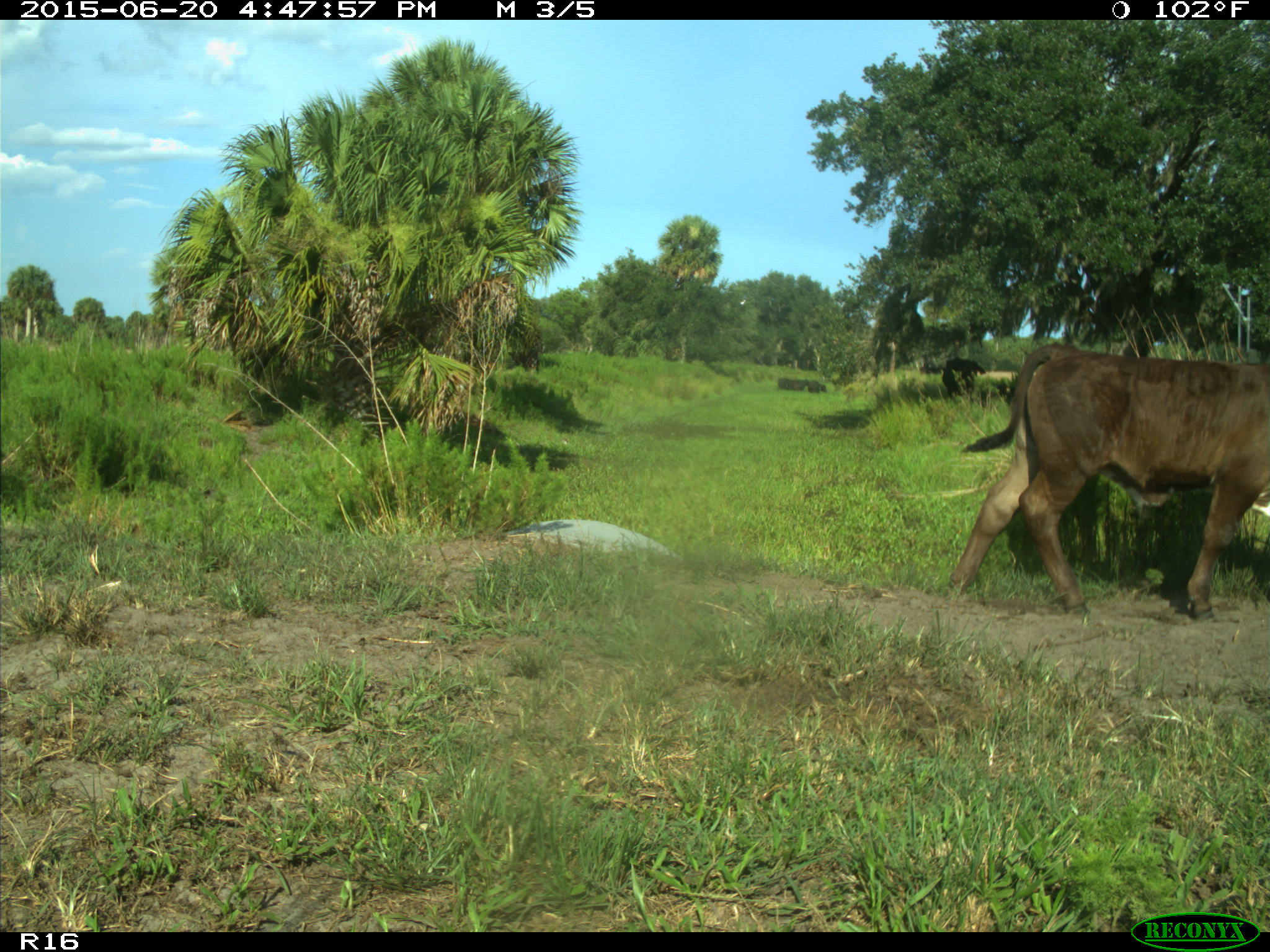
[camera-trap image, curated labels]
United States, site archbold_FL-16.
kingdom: Animalia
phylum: Chordata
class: Mammalia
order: Artiodactyla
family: Bovidae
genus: Bos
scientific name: Bos taurus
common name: domestic cow